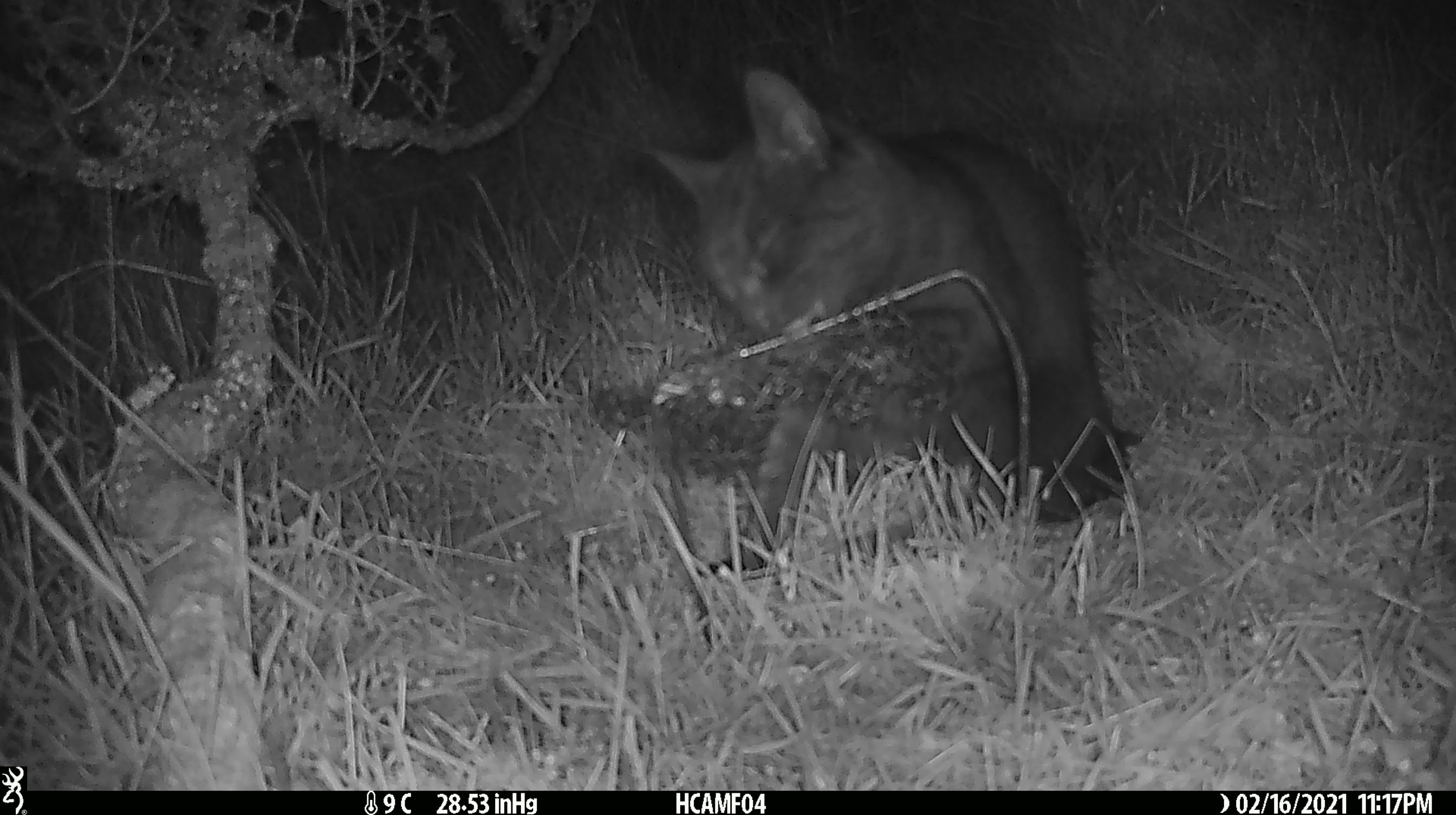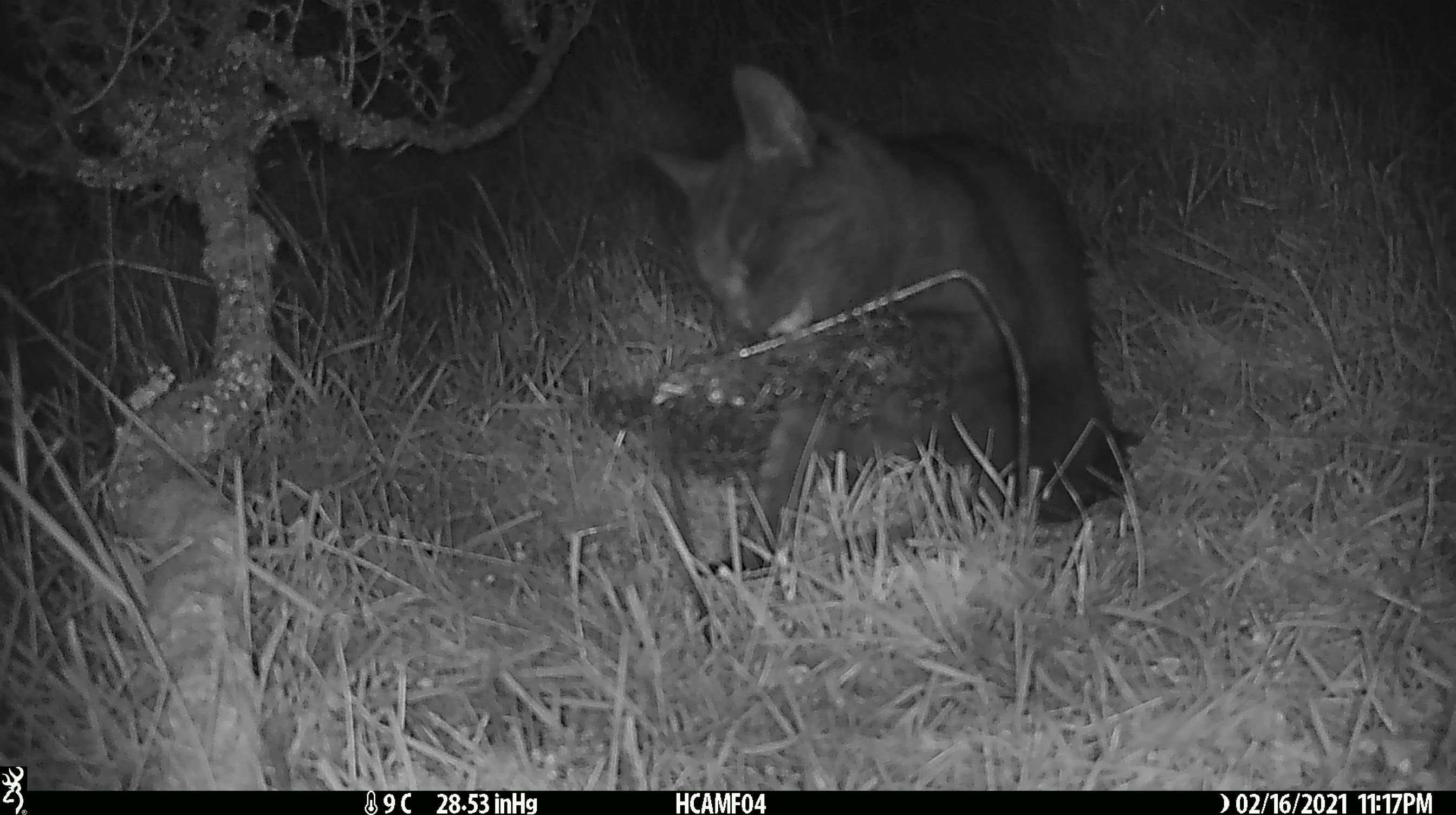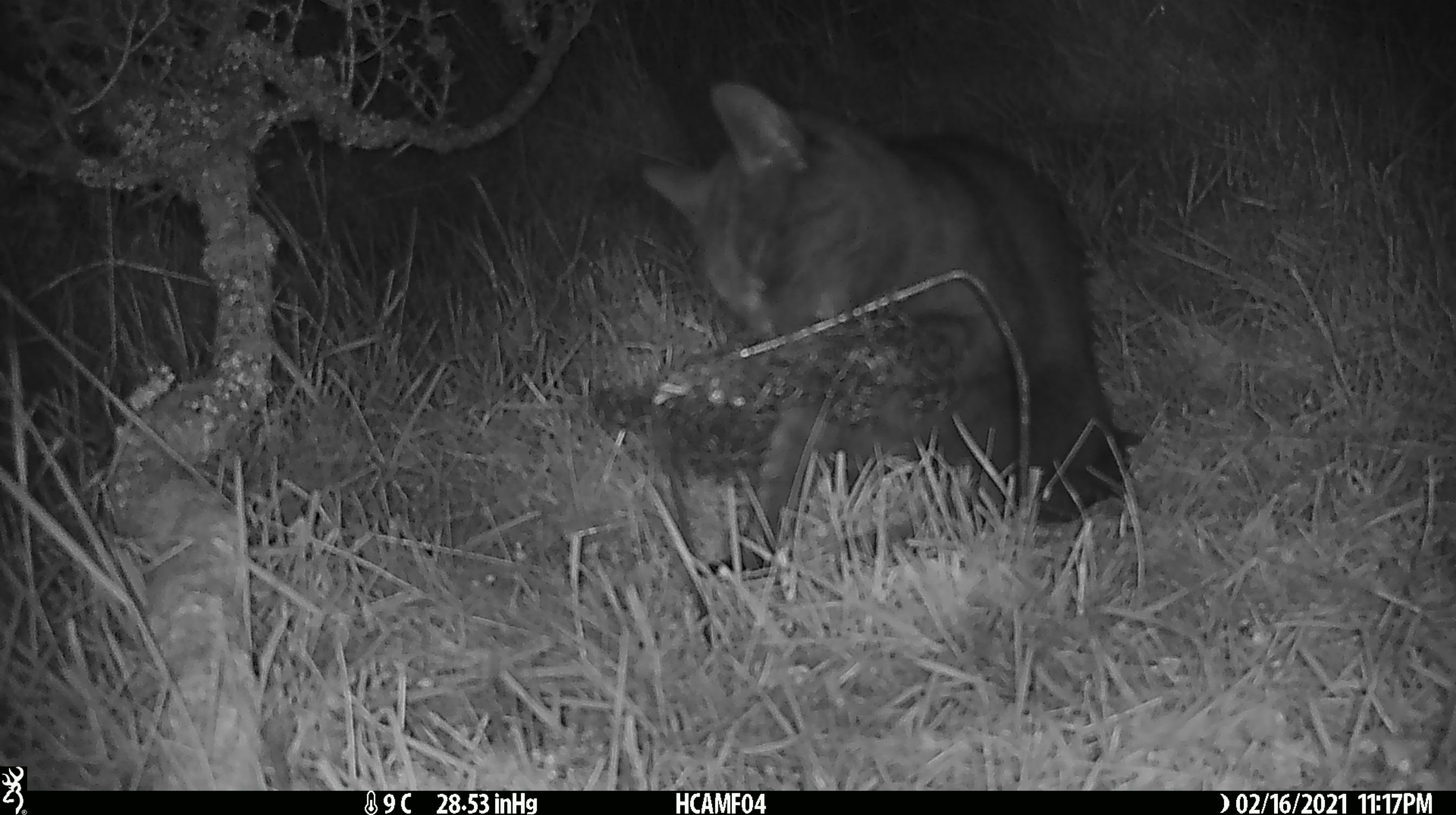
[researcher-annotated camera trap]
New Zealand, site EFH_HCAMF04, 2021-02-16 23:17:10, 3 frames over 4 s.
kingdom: Animalia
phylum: Chordata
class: Mammalia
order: Carnivora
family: Felidae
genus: Felis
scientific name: Felis catus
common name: domestic cat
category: cat